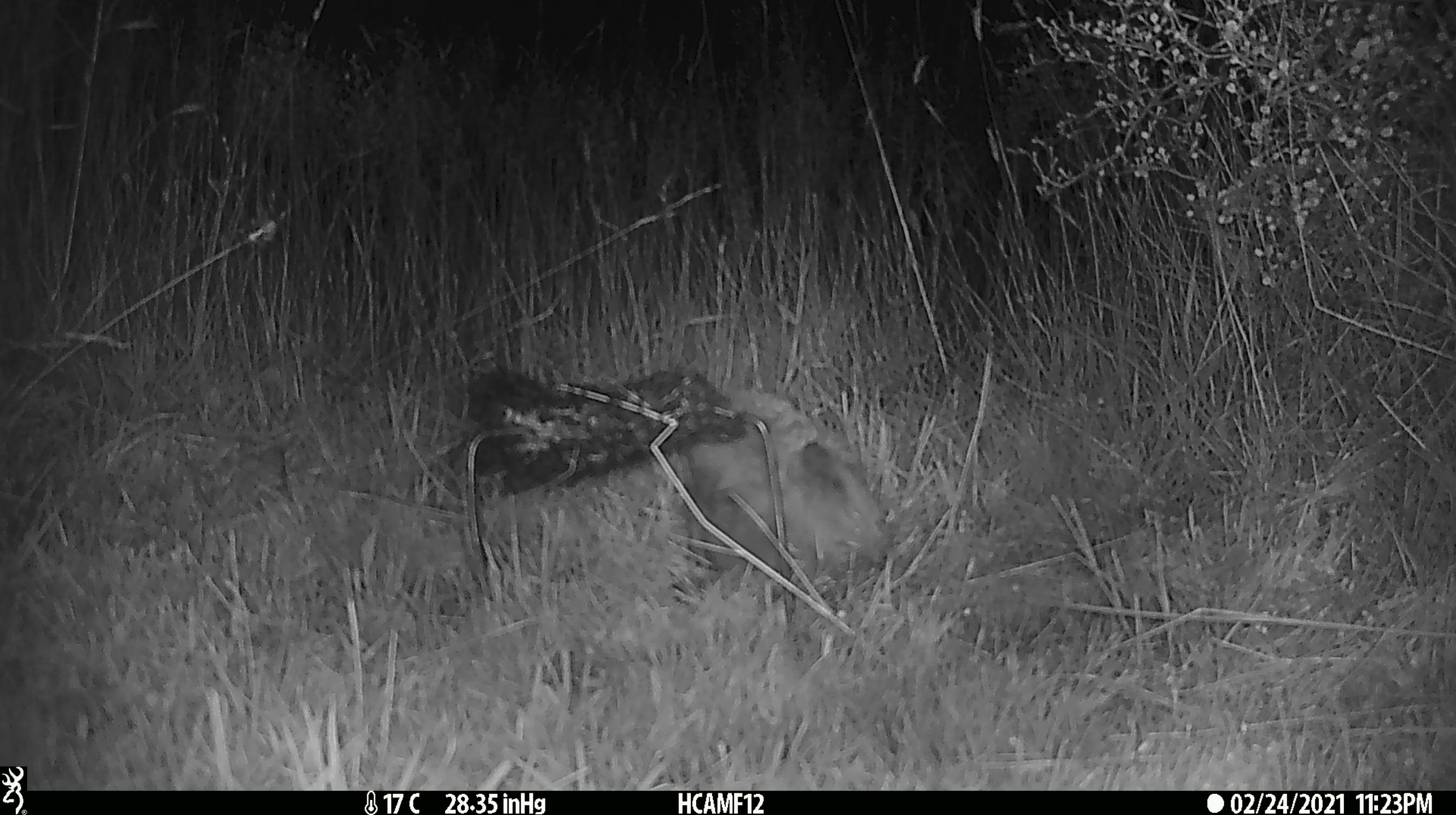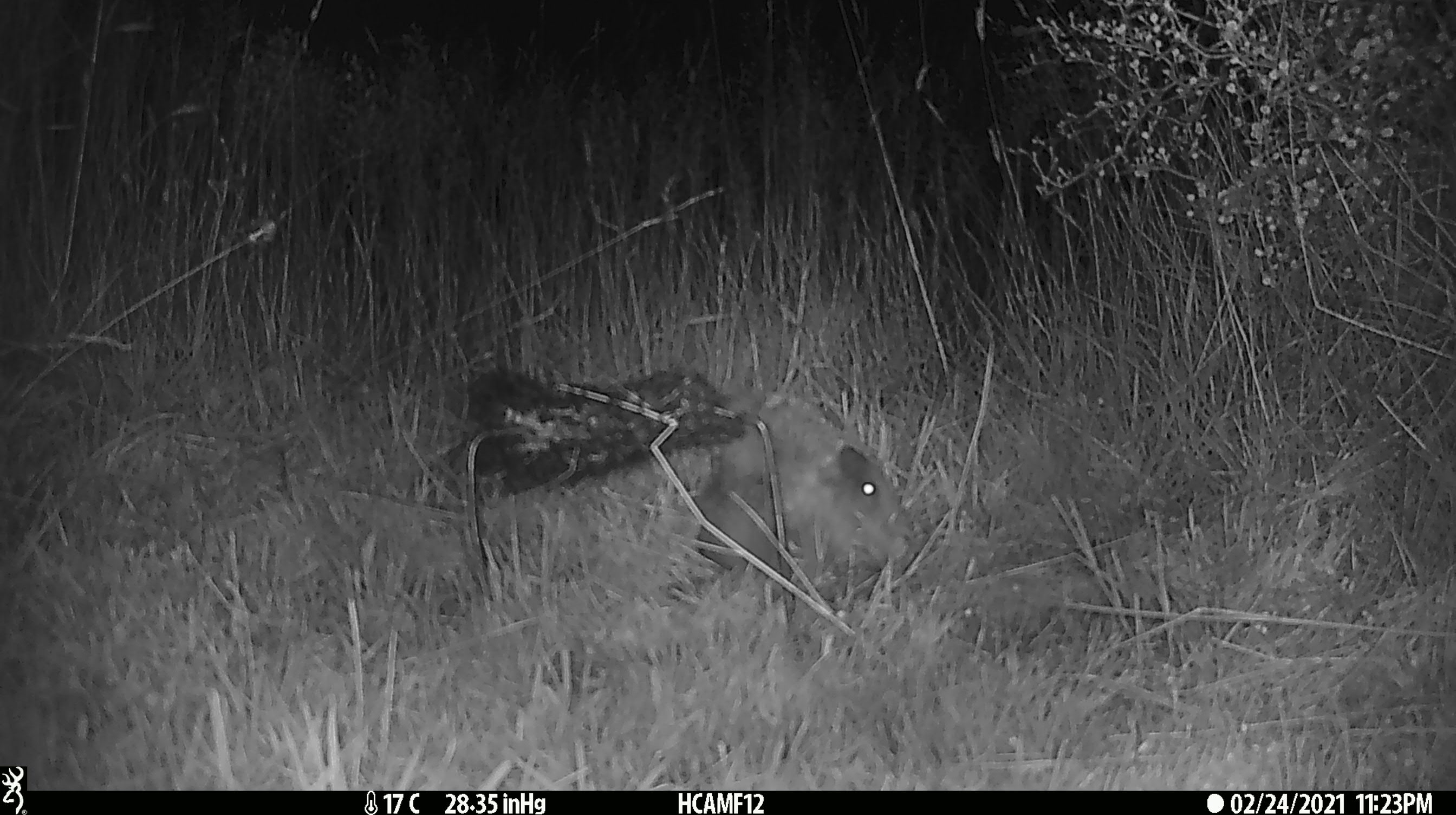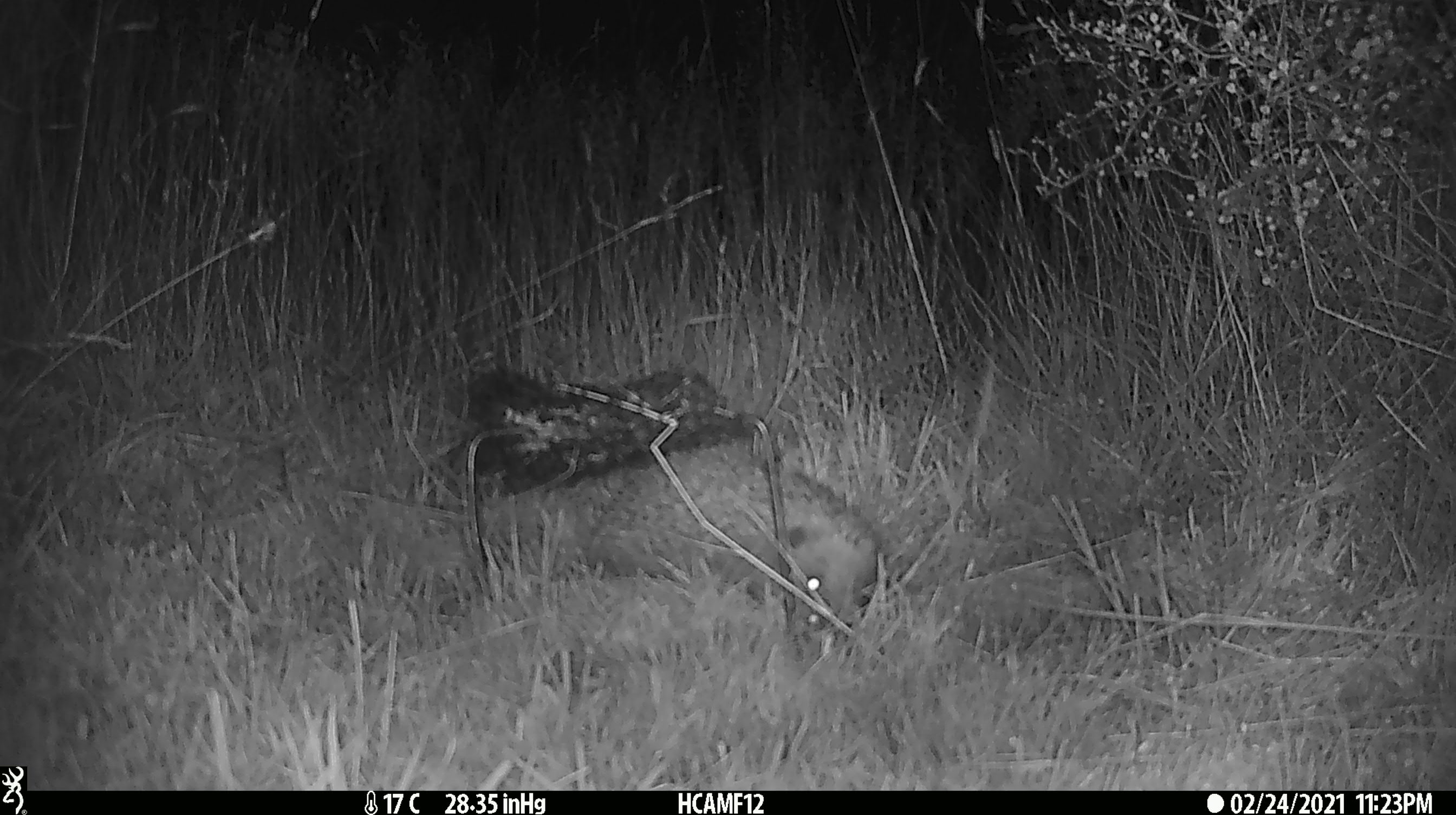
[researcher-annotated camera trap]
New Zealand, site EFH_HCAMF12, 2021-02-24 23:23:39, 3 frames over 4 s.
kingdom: Animalia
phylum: Chordata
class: Mammalia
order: Eulipotyphla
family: Erinaceidae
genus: Erinaceus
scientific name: Erinaceus europaeus europaeus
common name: european hedgehog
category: hedgehog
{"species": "hedgehog (european hedgehog) (Erinaceus europaeus europaeus)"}